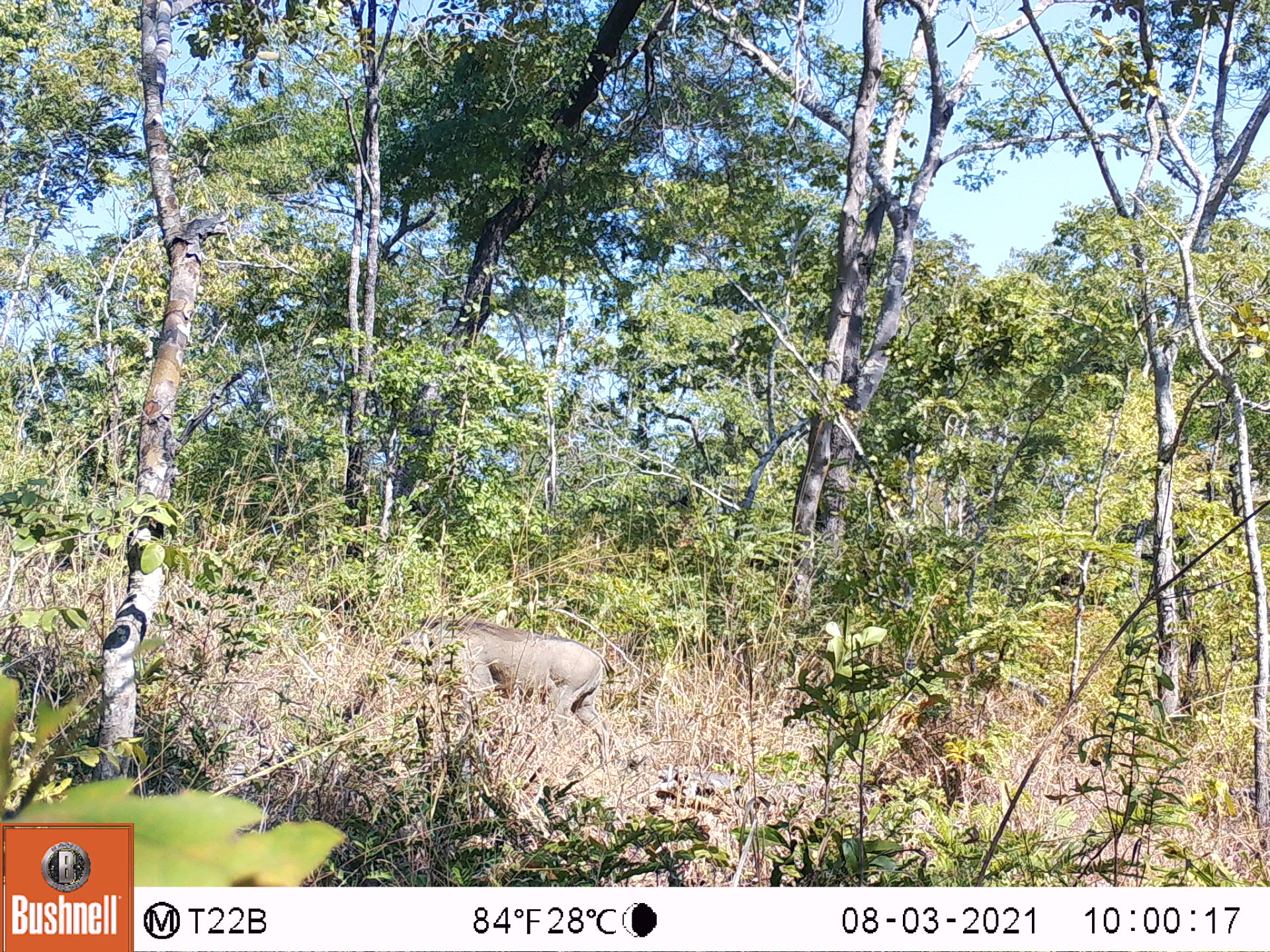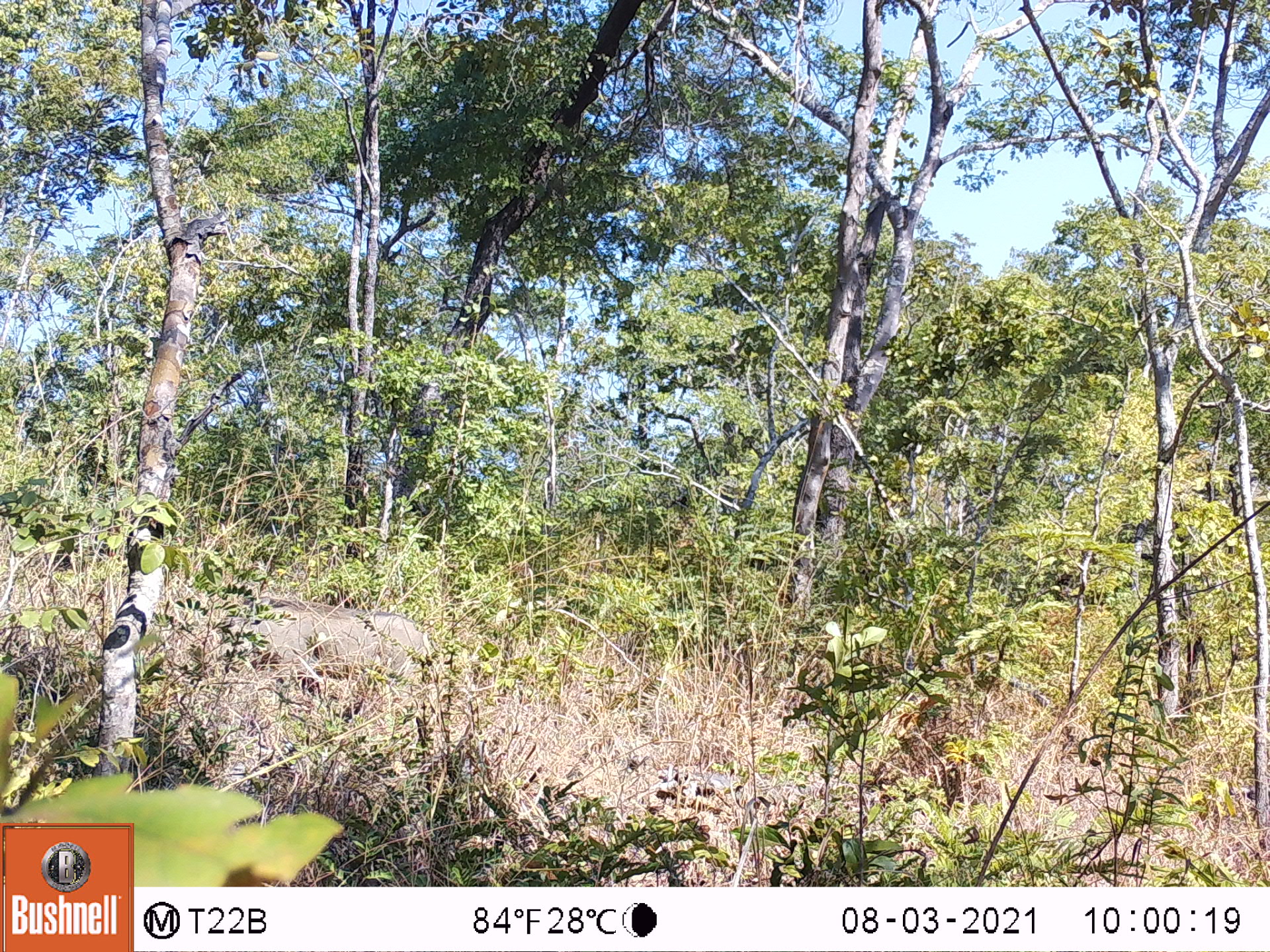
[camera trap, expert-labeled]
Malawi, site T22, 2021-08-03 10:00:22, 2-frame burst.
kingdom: Animalia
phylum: Chordata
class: Mammalia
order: Artiodactyla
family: Suidae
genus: Phacochoerus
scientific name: Phacochoerus africanus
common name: common warthog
Common warthog (Phacochoerus africanus), count 1.